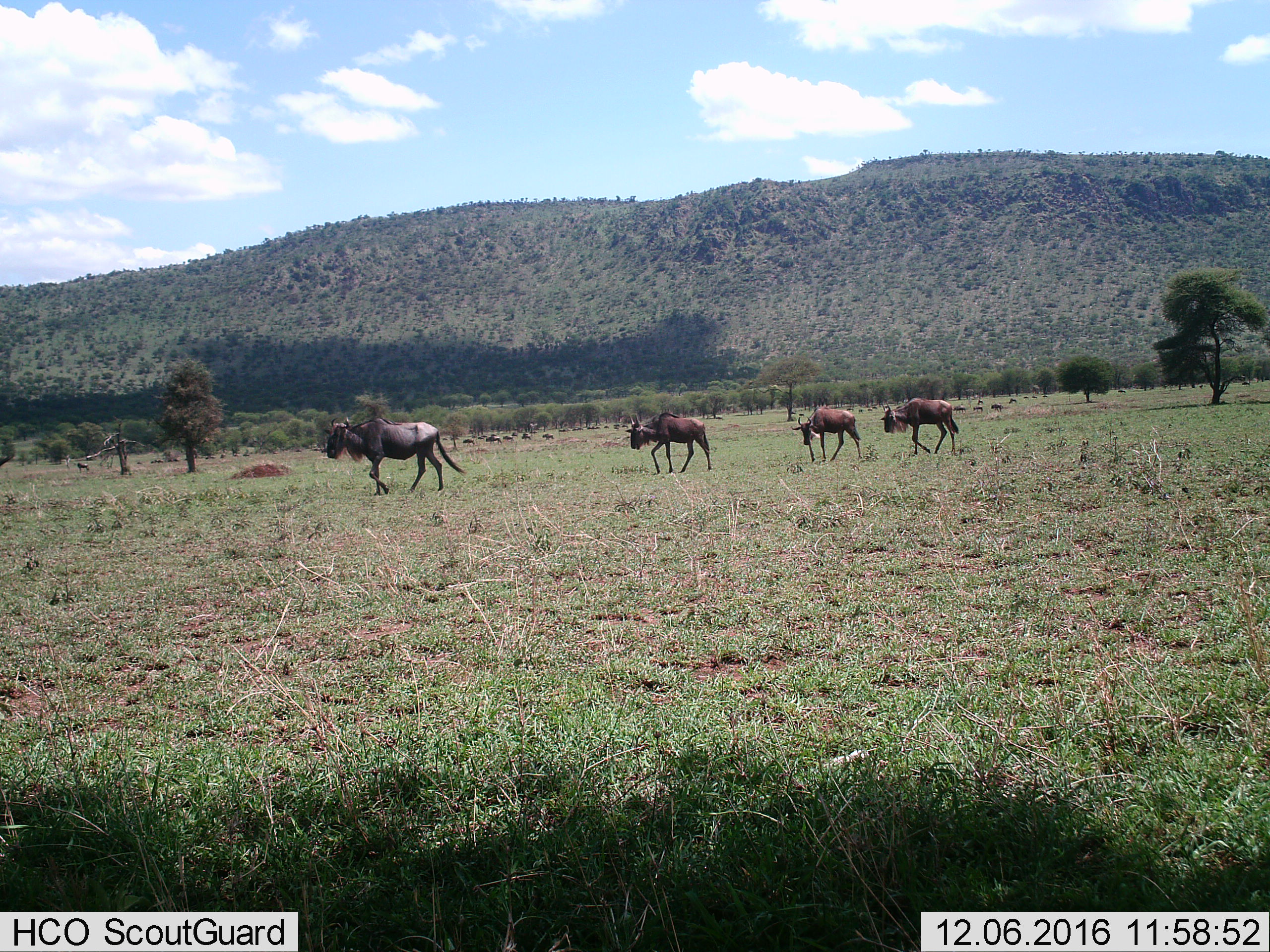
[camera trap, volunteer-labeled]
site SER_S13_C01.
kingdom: Animalia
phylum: Chordata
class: Mammalia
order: Artiodactyla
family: Bovidae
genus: Connochaetes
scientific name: Connochaetes taurinus taurinus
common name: blue wildebeest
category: wildebeestblue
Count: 4.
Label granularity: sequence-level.